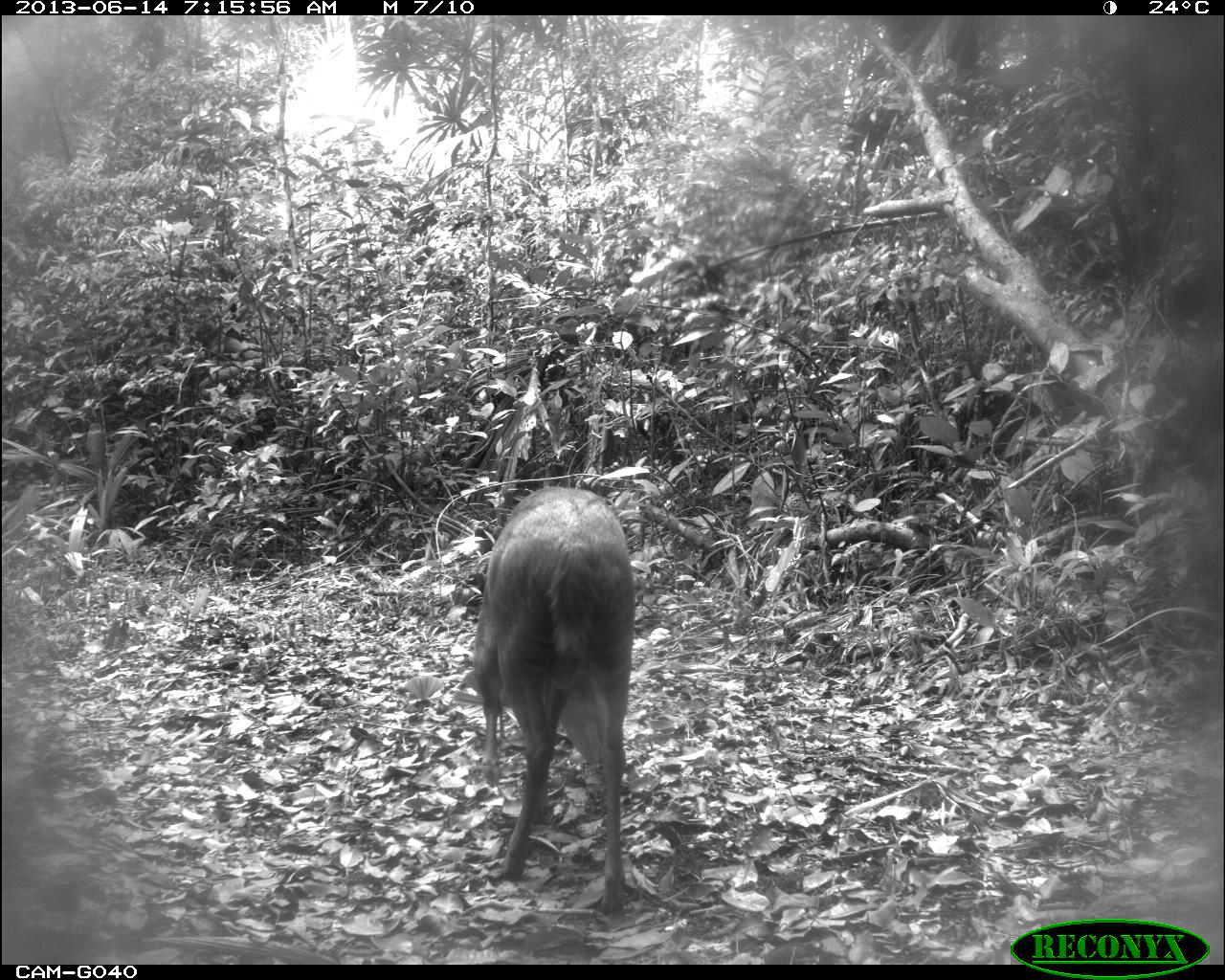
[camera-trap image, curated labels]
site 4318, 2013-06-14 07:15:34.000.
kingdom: Animalia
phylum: Chordata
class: Mammalia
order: Artiodactyla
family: Cervidae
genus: Mazama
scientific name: Mazama temama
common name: central american red brocket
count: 1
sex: male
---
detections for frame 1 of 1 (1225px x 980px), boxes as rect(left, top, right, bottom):
mazama temama: rect(462, 484, 635, 914)